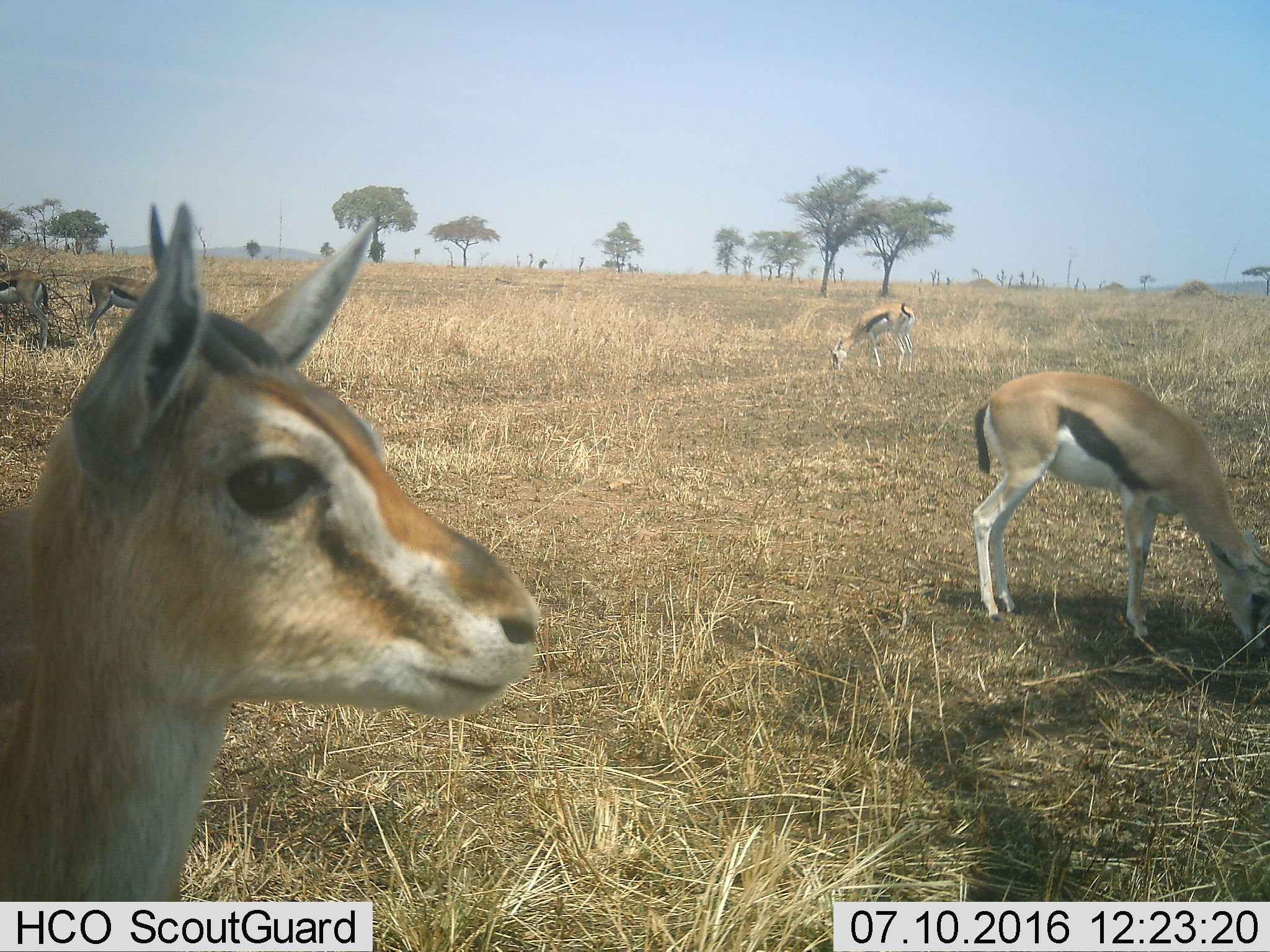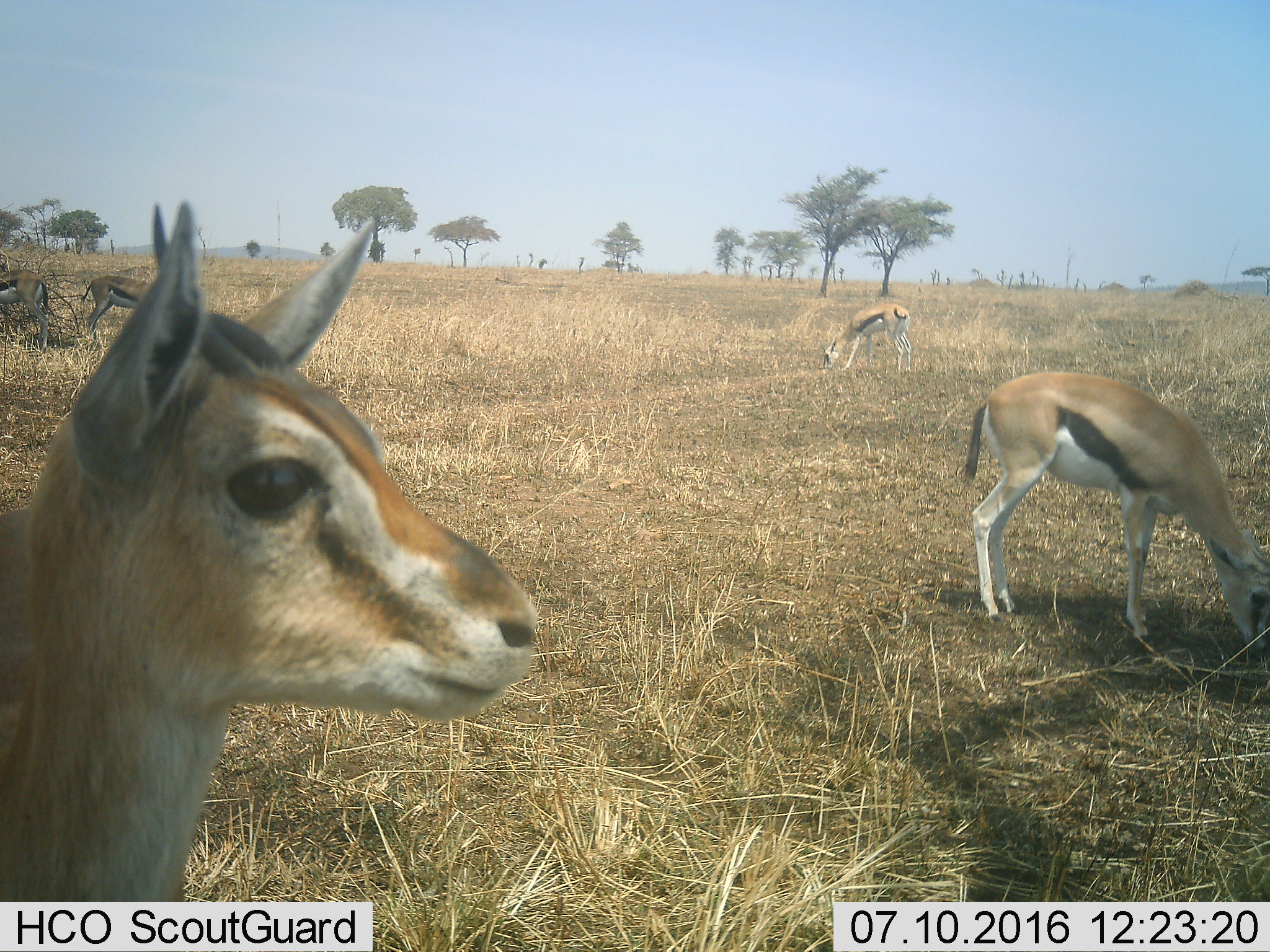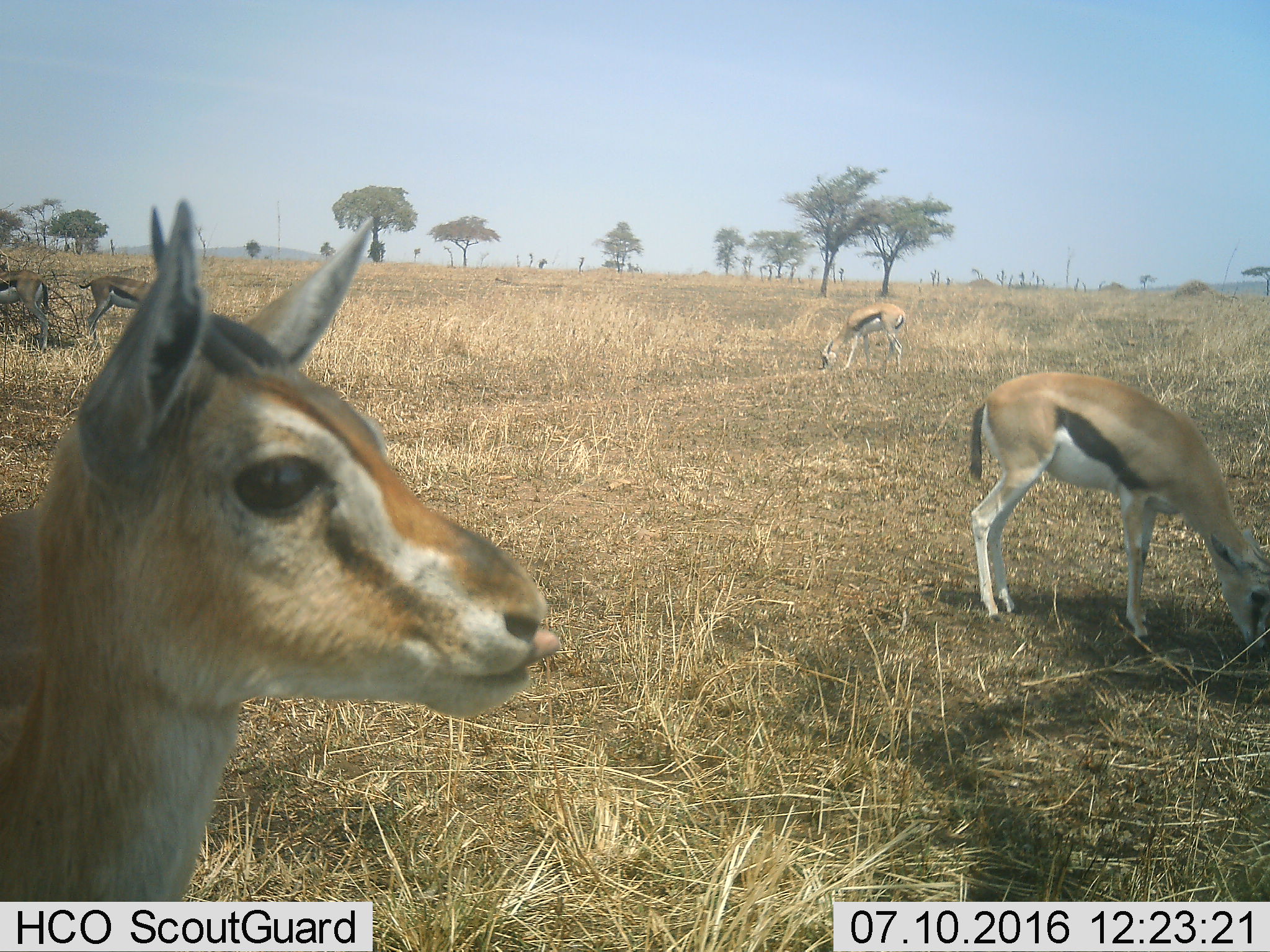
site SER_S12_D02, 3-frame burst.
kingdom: Animalia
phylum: Chordata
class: Mammalia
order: Artiodactyla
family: Bovidae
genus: Eudorcas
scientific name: Eudorcas thomsonii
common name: thomson's gazelle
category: gazellethomsons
Gazellethomsons (thomson's gazelle) (Eudorcas thomsonii), count 5. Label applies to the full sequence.